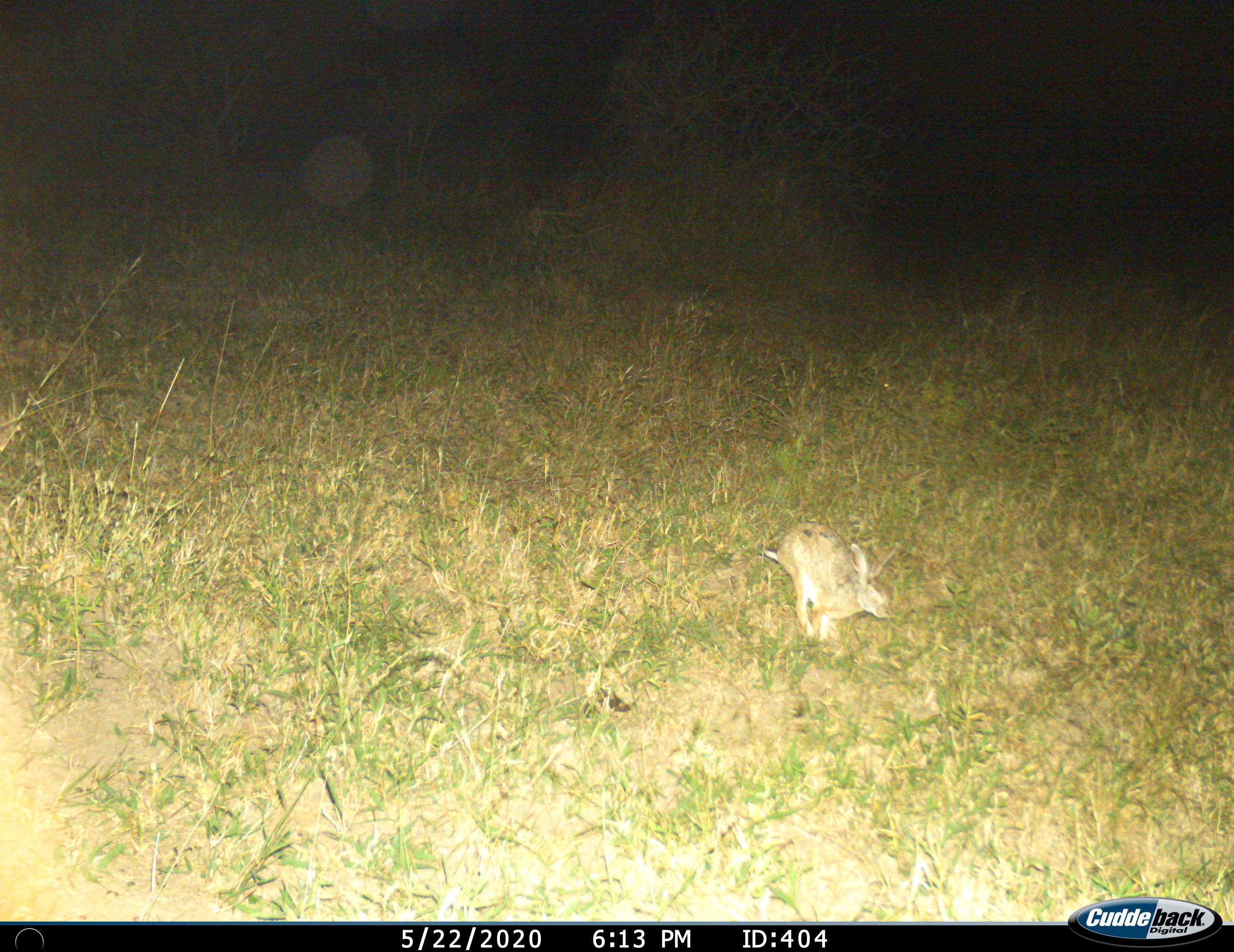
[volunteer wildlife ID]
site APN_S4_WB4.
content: unidentified animal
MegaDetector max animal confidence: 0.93